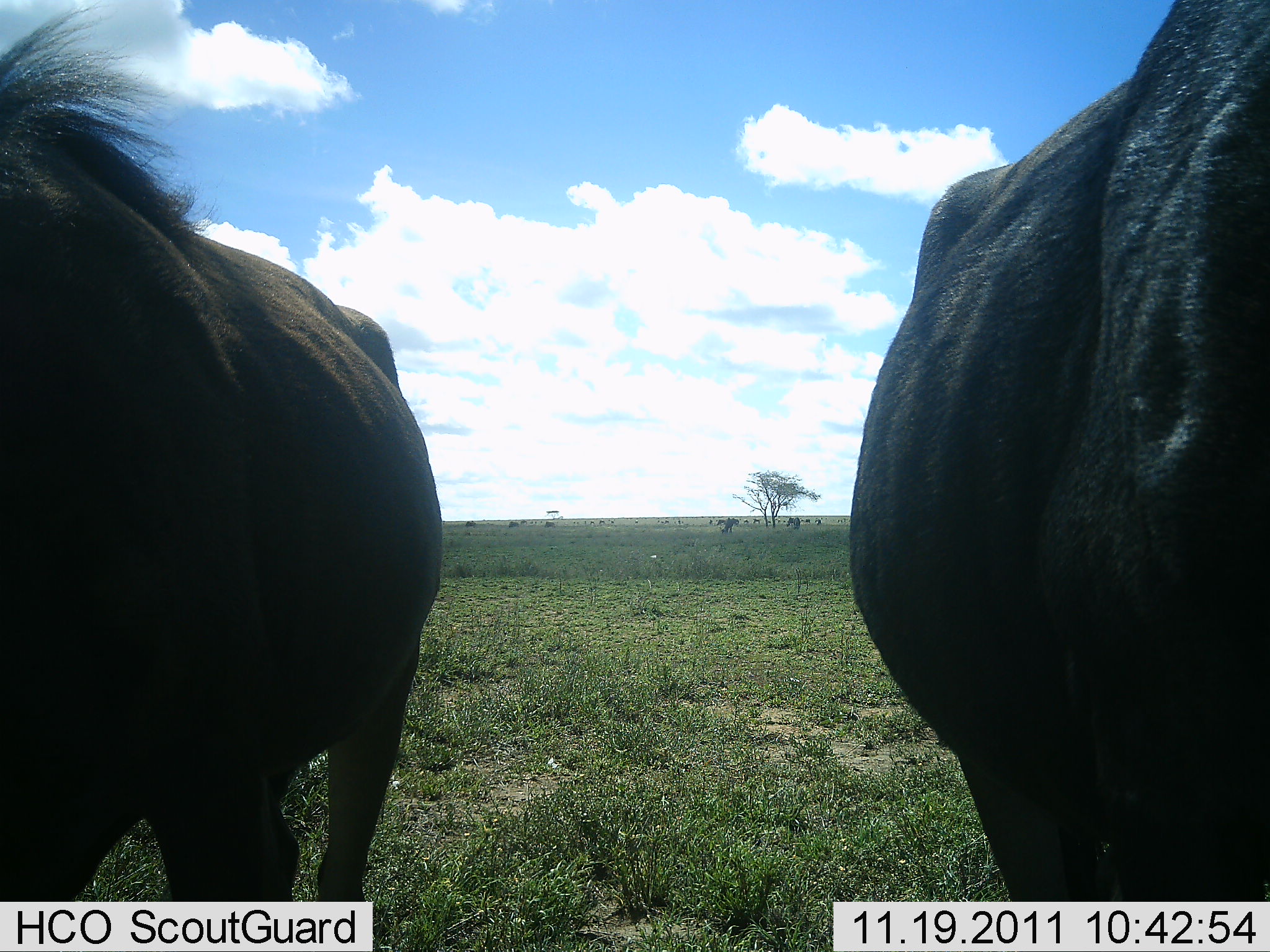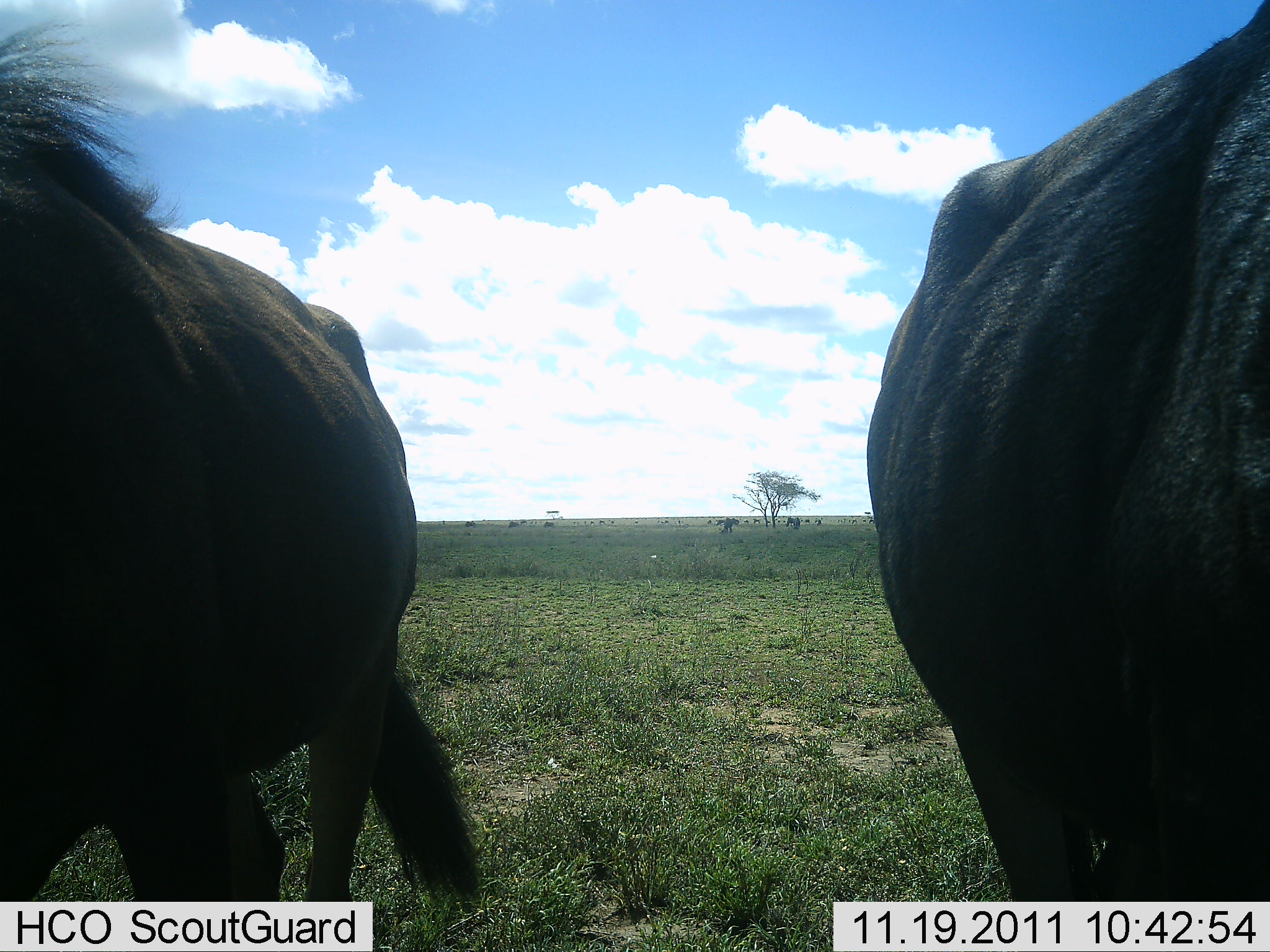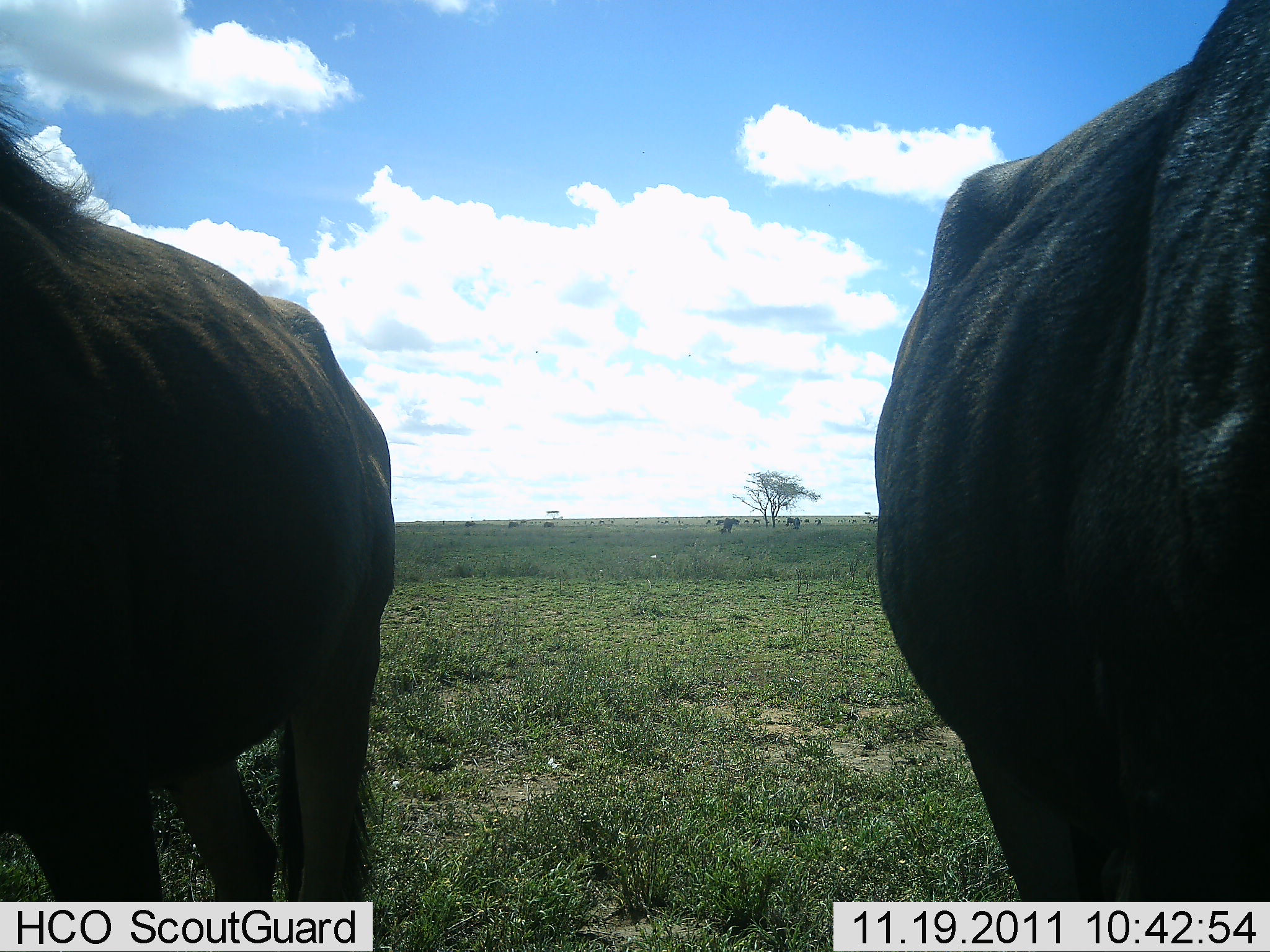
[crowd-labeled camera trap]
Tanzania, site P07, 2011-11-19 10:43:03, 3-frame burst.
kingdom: Animalia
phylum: Chordata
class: Mammalia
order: Artiodactyla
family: Bovidae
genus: Connochaetes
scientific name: Connochaetes taurinus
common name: blue wildebeest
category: wildebeest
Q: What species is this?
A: Wildebeest (blue wildebeest) (Connochaetes taurinus).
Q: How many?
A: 2.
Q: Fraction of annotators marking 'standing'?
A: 90%.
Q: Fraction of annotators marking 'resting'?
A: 0%.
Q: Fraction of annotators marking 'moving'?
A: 10%.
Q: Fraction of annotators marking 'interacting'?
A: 0%.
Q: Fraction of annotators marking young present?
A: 0%.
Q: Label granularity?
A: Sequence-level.